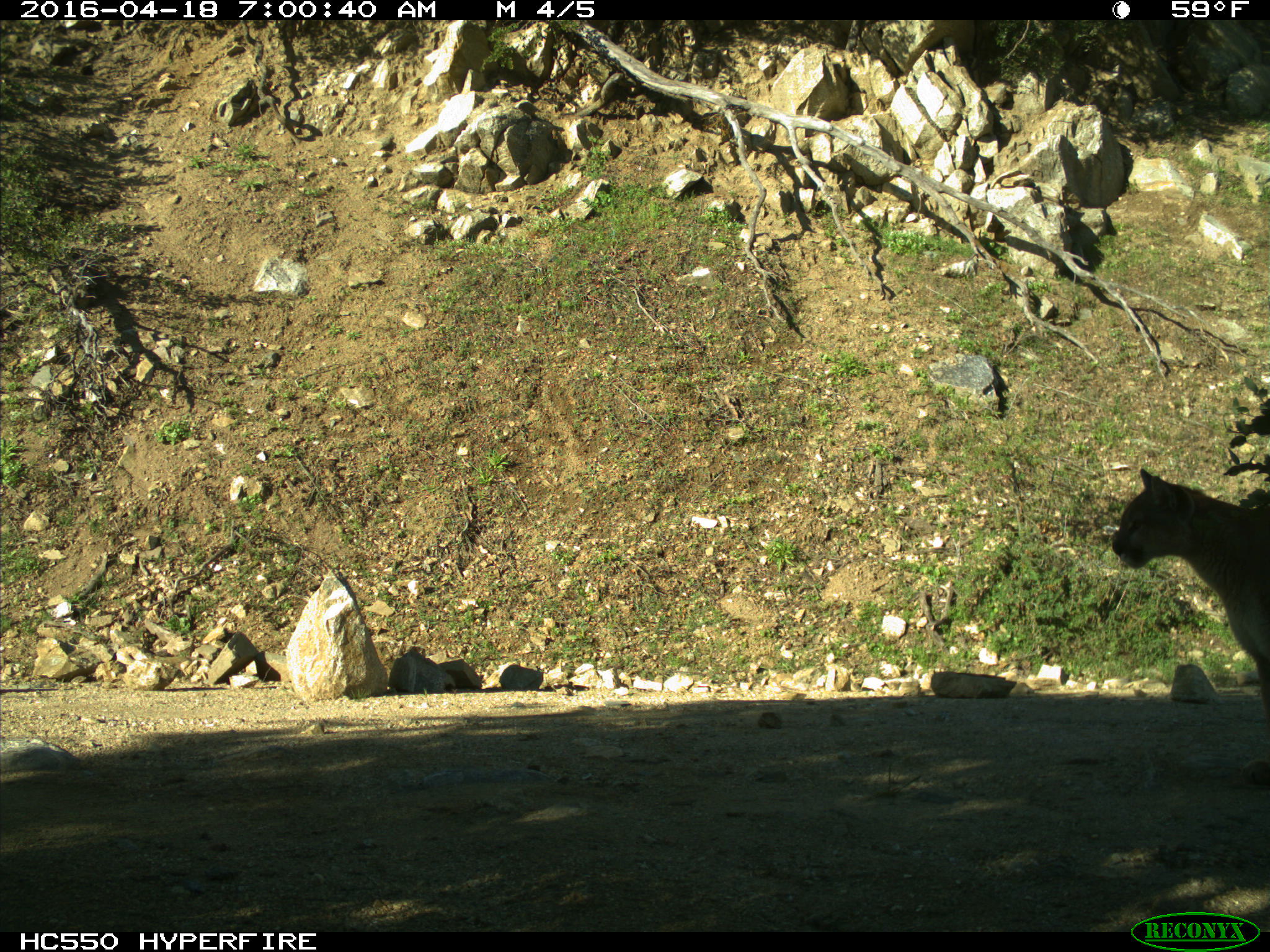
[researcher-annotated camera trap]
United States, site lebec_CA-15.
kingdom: Animalia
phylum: Chordata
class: Mammalia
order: Carnivora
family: Felidae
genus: Puma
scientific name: Puma concolor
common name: mountain lion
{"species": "Puma concolor (mountain lion)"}